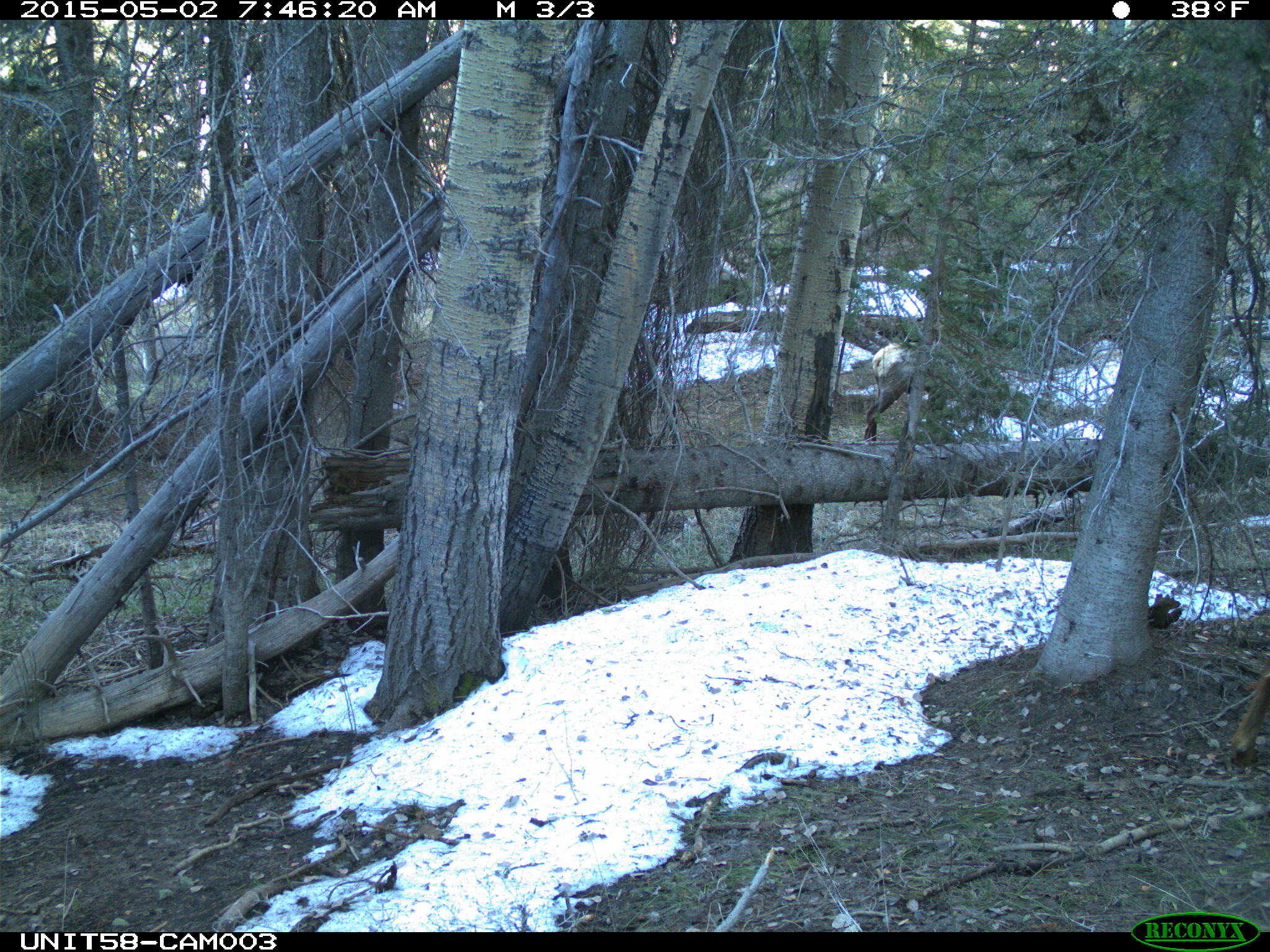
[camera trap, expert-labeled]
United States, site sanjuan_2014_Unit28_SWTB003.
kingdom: Animalia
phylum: Chordata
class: Mammalia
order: Artiodactyla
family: Cervidae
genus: Cervus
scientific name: Cervus elaphus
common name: red deer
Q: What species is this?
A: Cervus elaphus (red deer).